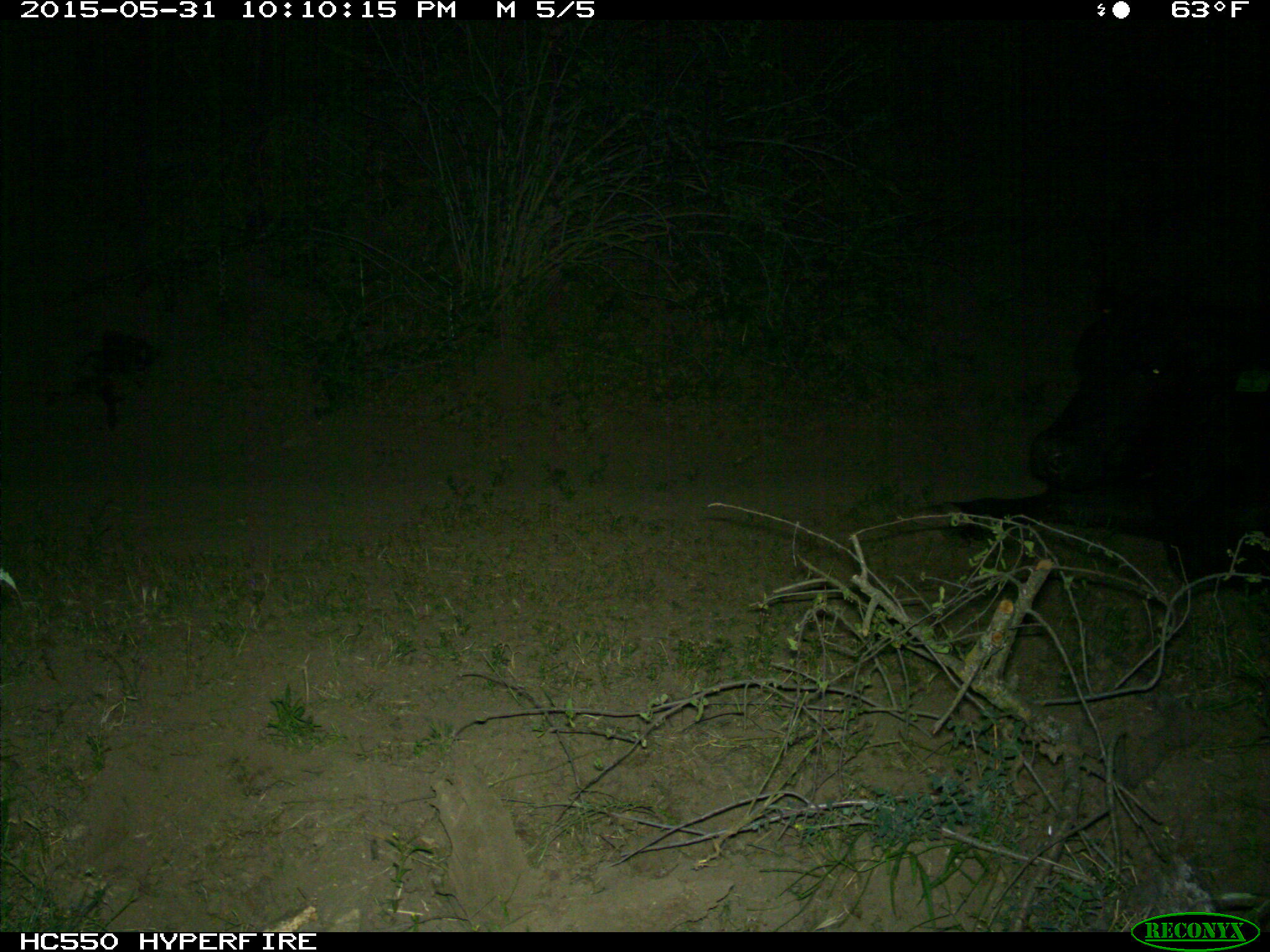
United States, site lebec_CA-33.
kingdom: Animalia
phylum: Chordata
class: Mammalia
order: Artiodactyla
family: Bovidae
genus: Bos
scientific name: Bos taurus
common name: domestic cow